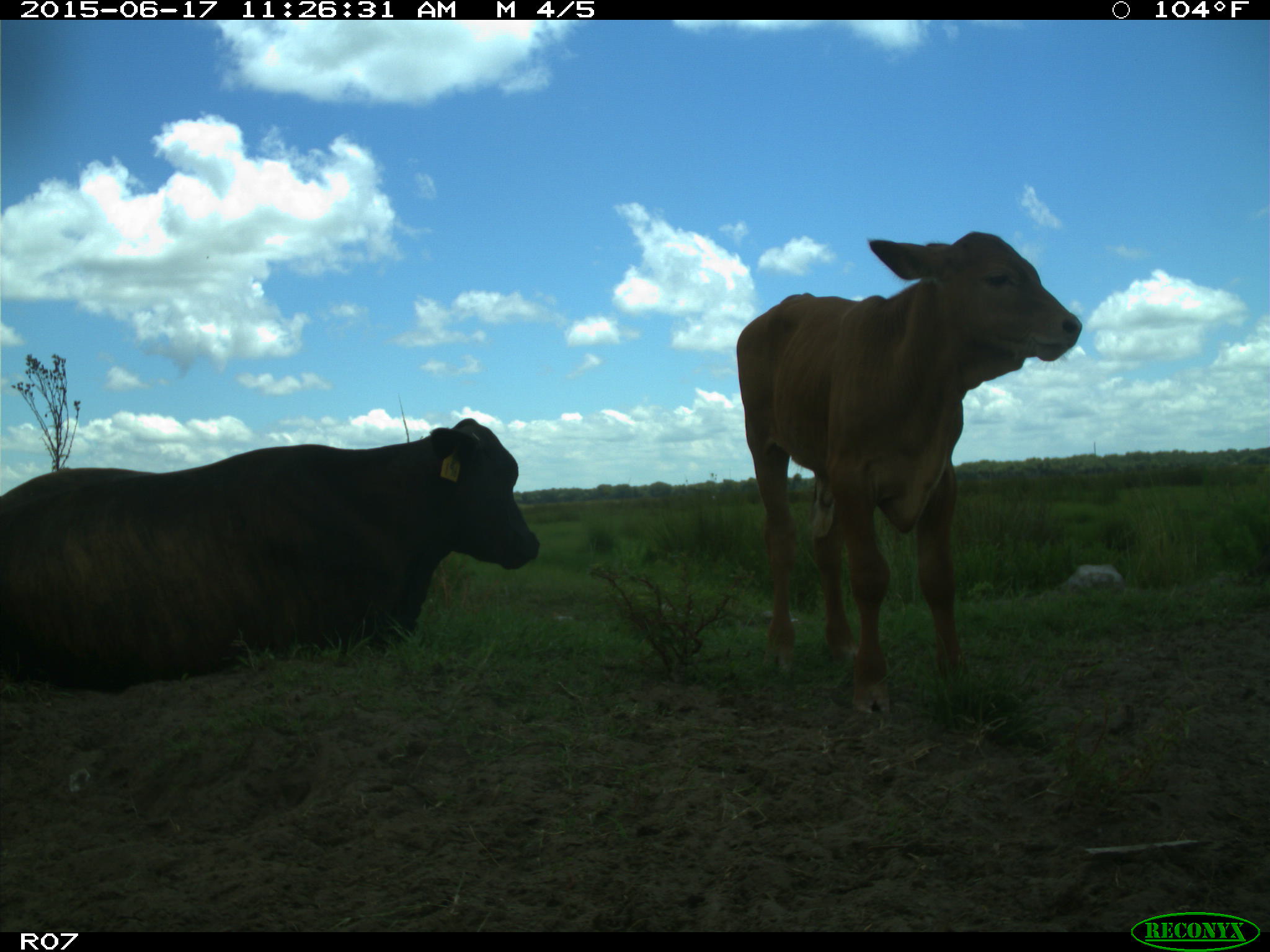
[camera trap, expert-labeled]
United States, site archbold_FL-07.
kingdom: Animalia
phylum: Chordata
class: Mammalia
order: Artiodactyla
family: Bovidae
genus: Bos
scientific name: Bos taurus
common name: domestic cow